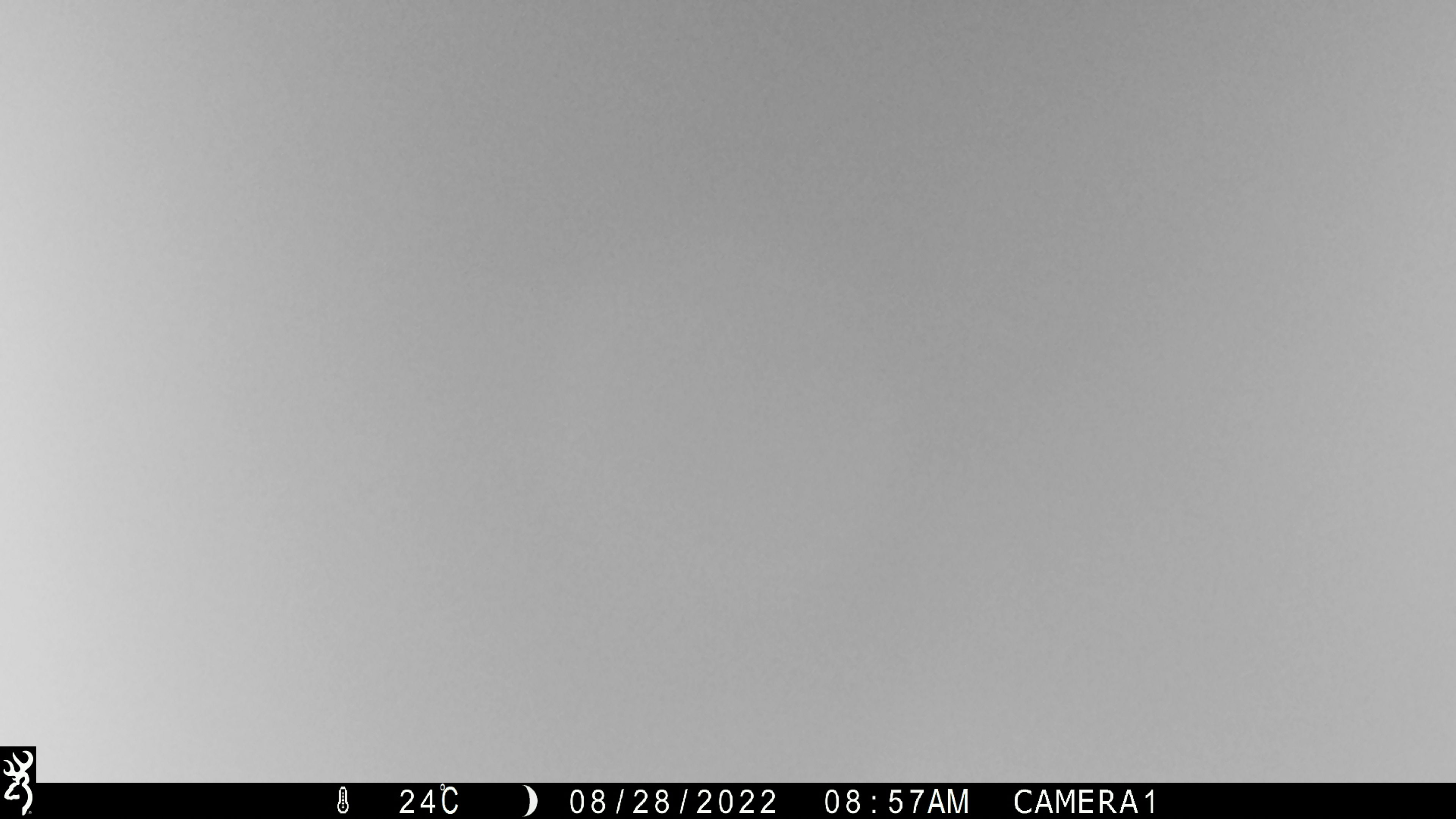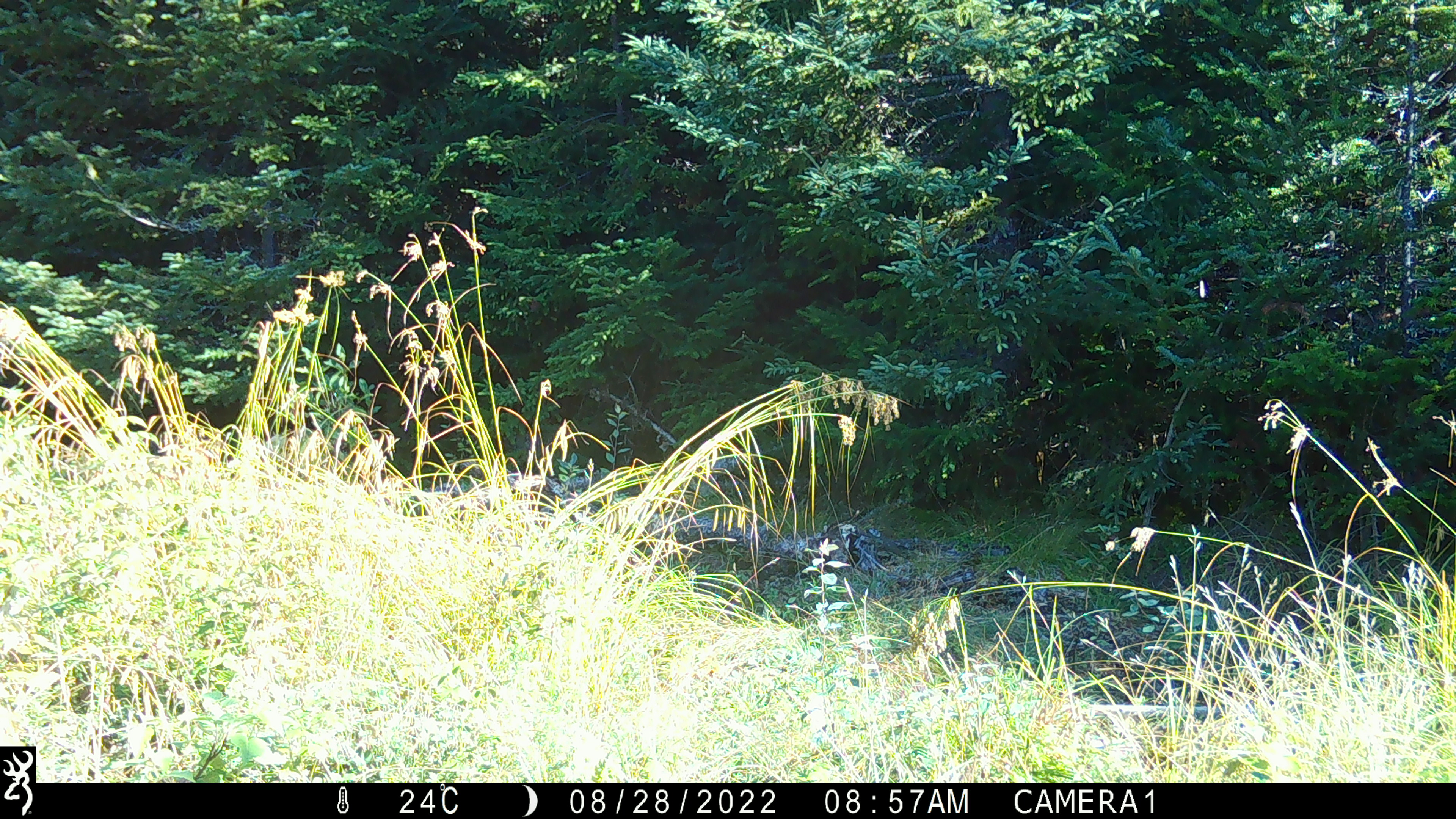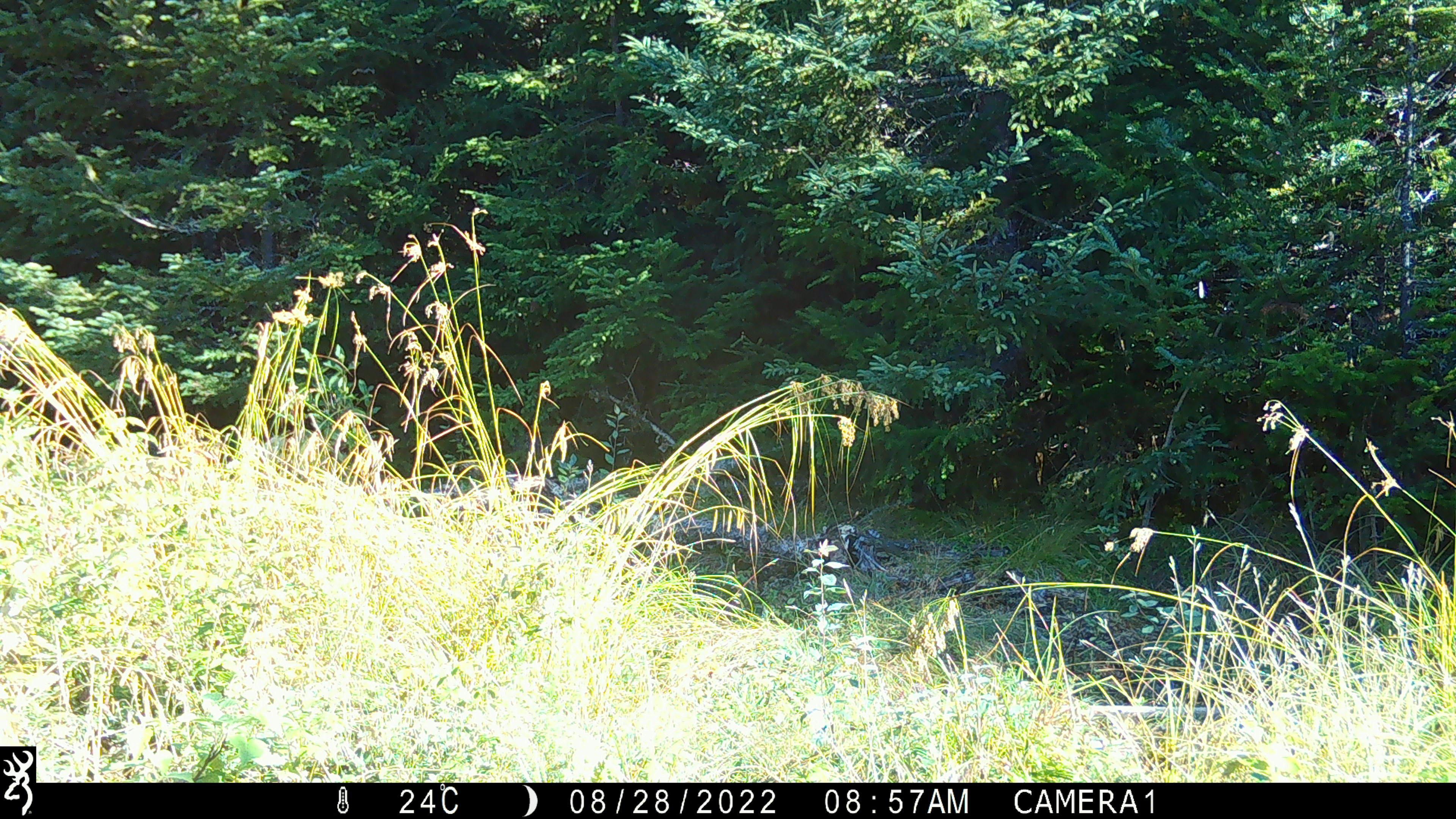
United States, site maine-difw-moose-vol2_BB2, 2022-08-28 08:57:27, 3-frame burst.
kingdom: Animalia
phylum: Chordata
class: Mammalia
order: Carnivora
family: Ursidae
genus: Ursus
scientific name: Ursus americanus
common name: black bear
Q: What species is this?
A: Black bear (Ursus americanus).